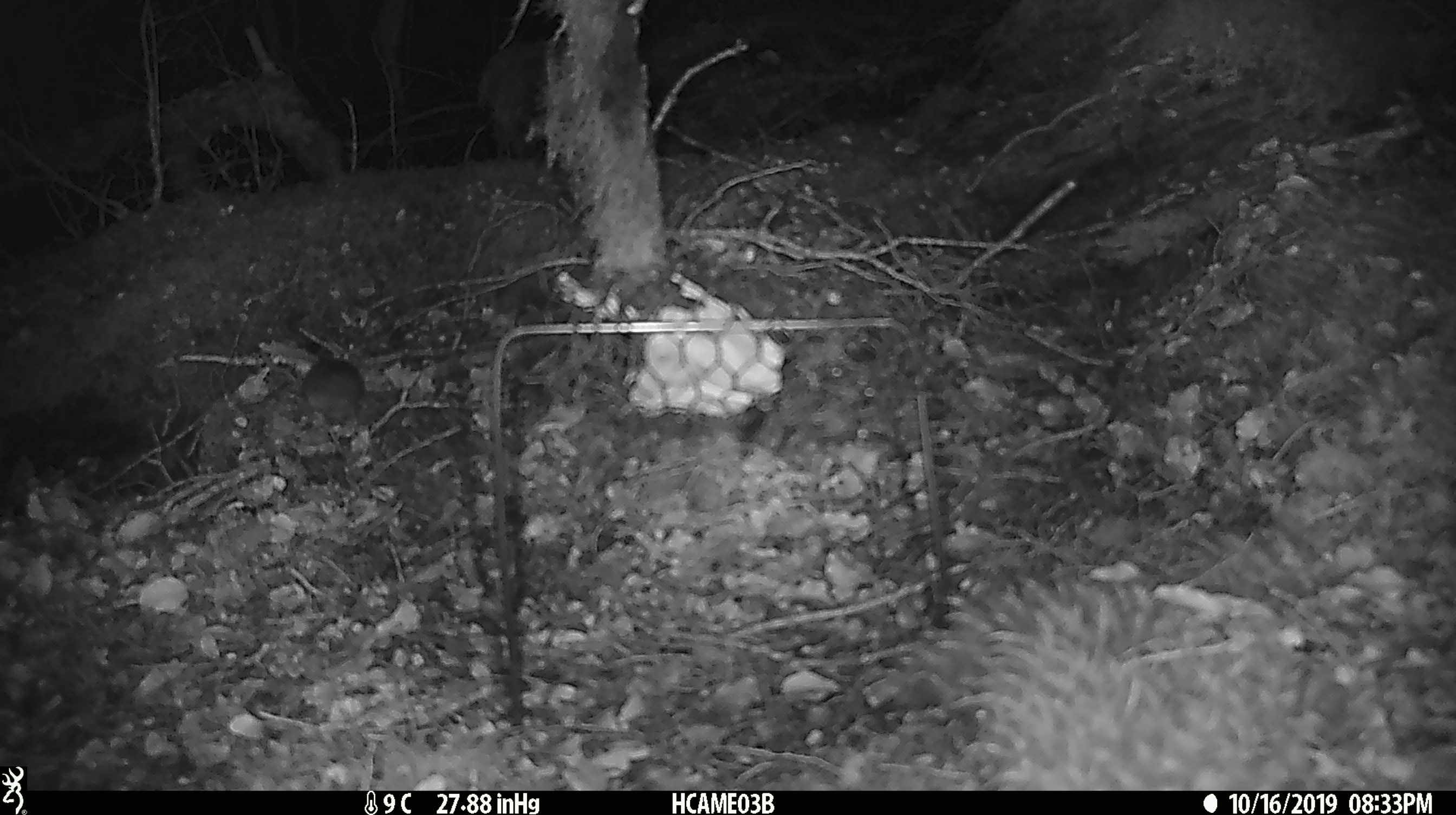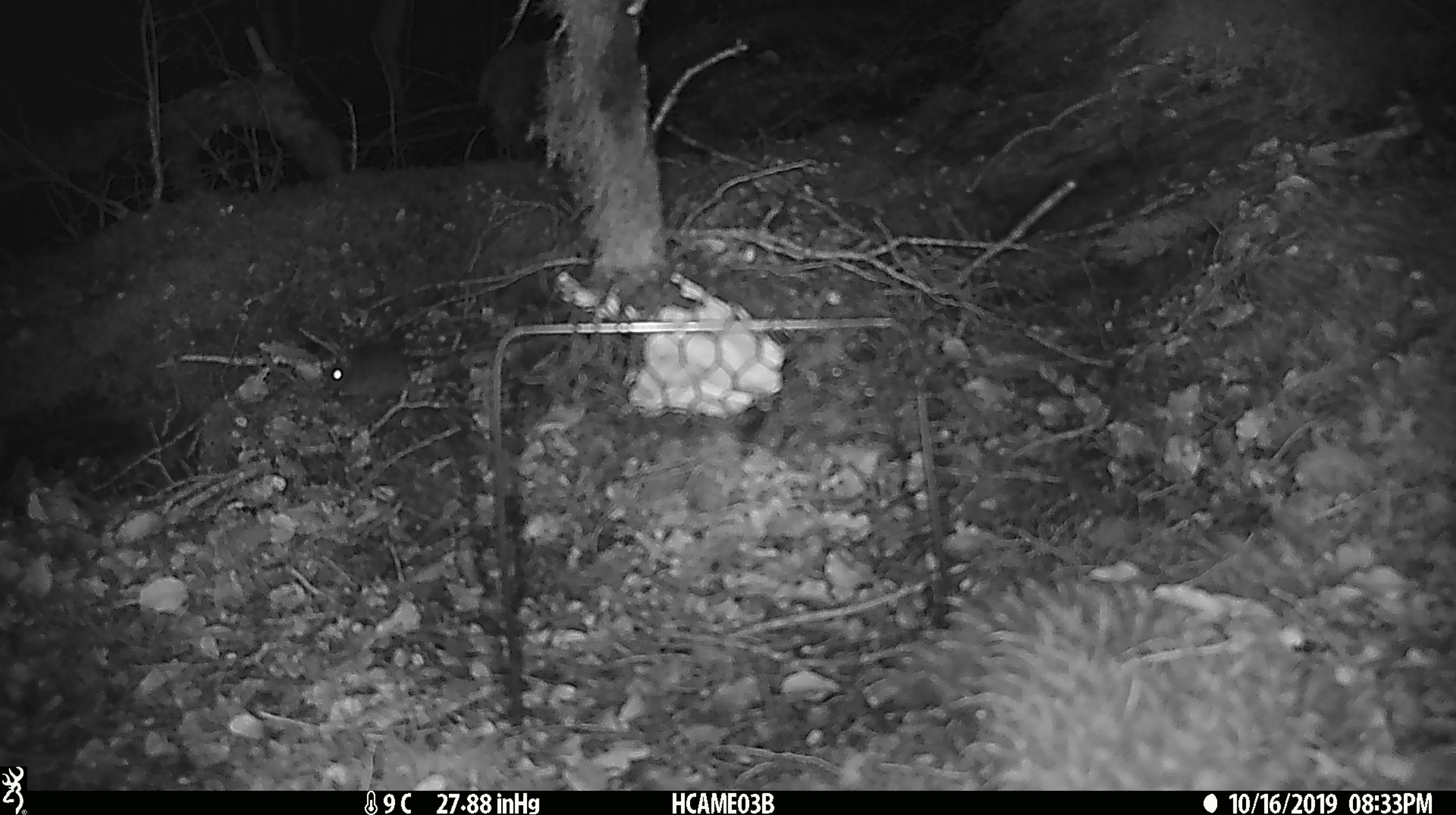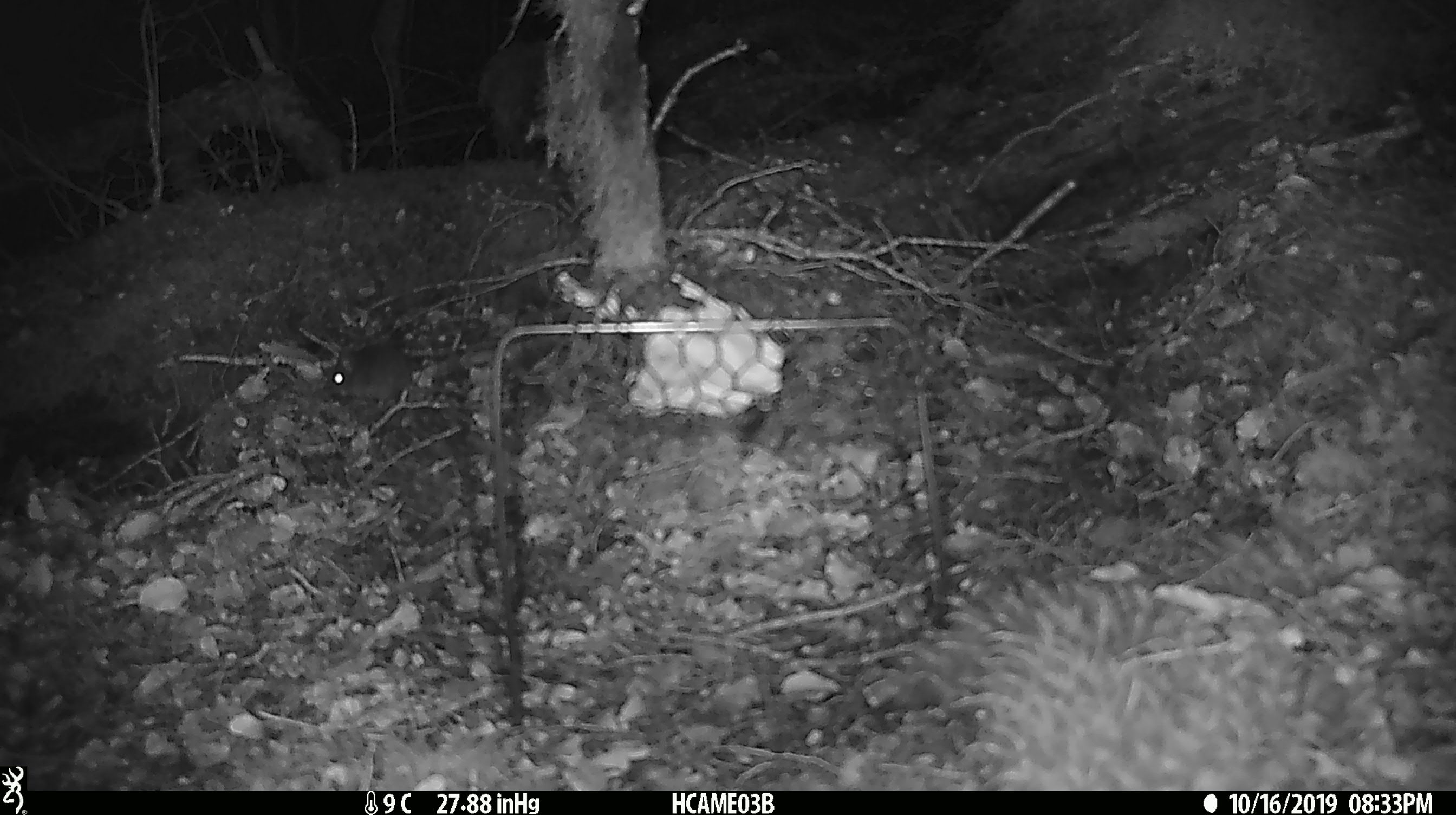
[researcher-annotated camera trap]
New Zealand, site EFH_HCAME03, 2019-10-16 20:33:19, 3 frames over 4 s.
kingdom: Animalia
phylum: Chordata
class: Mammalia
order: Rodentia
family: Muridae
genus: Mus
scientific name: Mus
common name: mouse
Mouse (Mus).